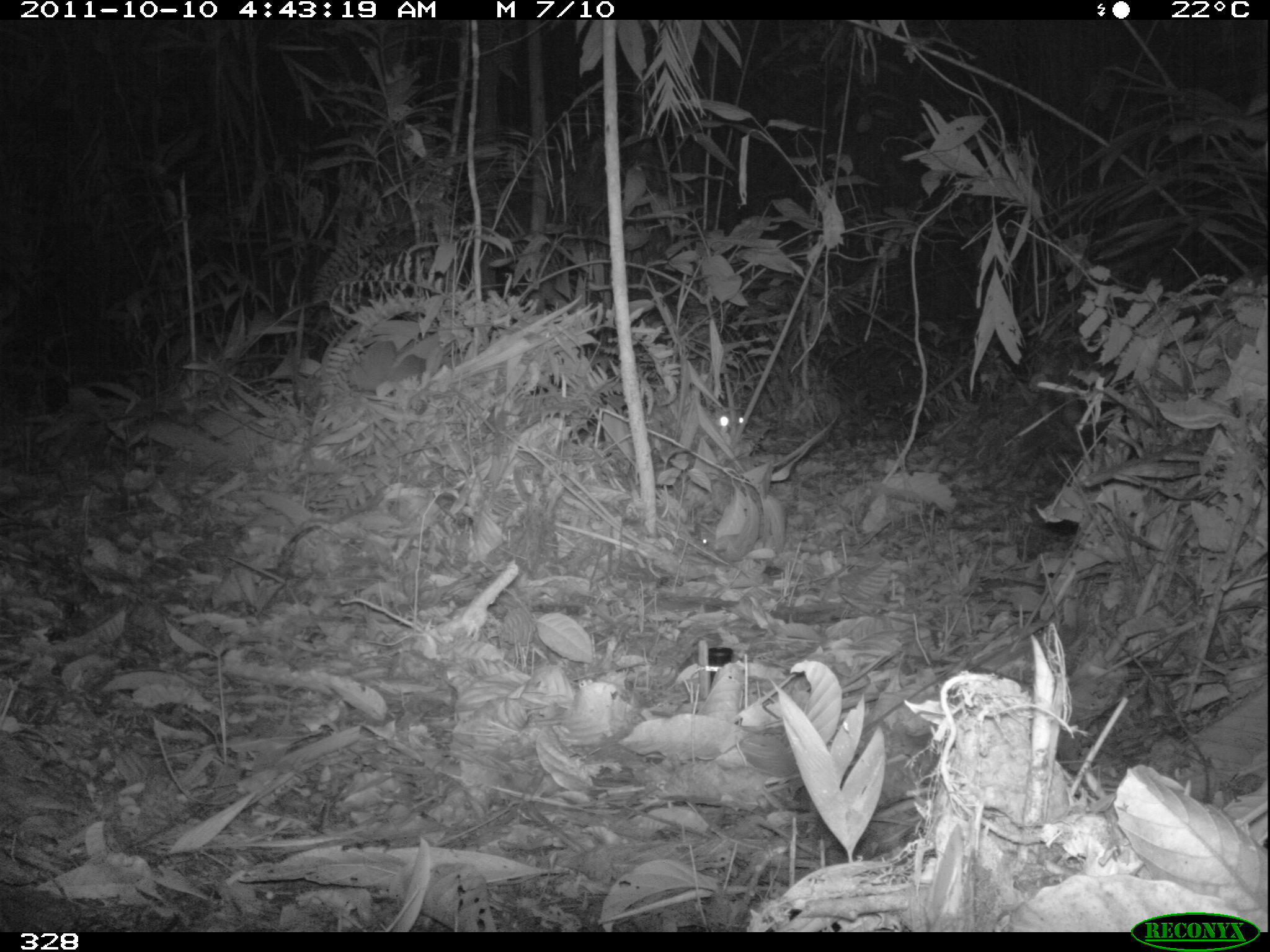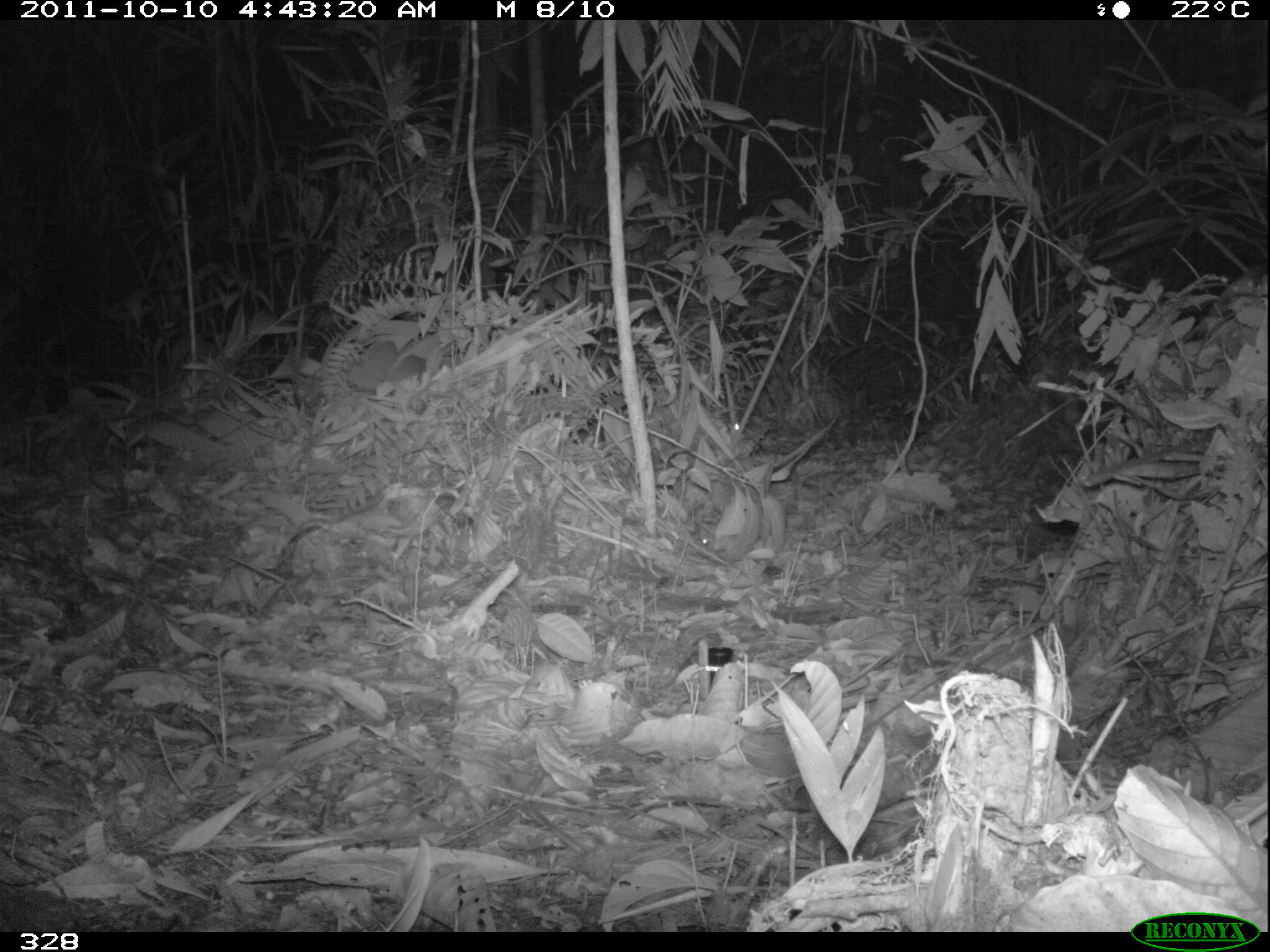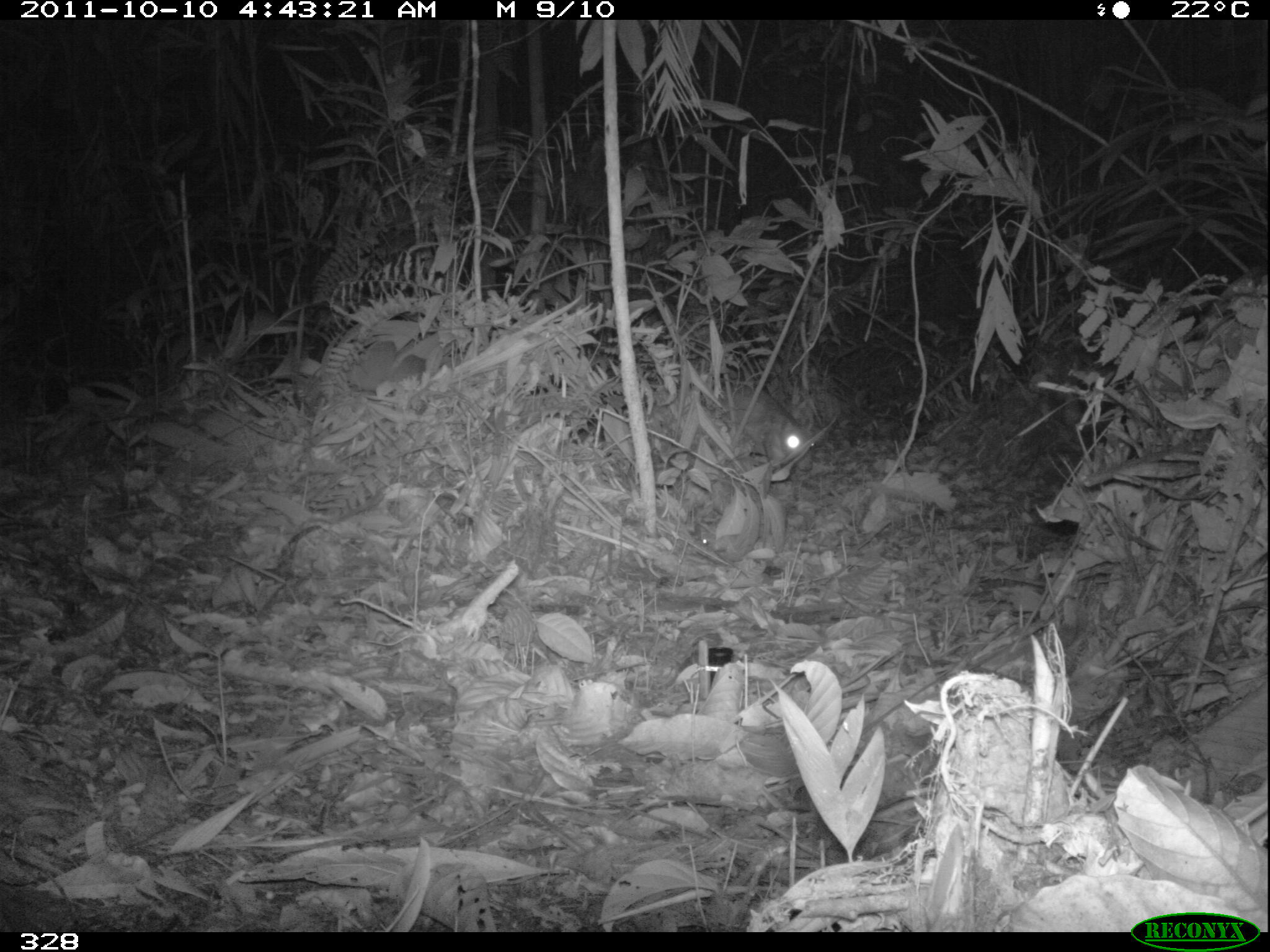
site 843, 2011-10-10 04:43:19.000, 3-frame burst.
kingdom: Animalia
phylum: Chordata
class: Mammalia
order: Rodentia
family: Cuniculidae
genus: Cuniculus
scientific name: Cuniculus paca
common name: spotted paca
Cuniculus paca (spotted paca).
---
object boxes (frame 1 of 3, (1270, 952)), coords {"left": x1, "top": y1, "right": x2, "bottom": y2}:
cuniculus paca: {"left": 713, "top": 406, "right": 748, "bottom": 433}